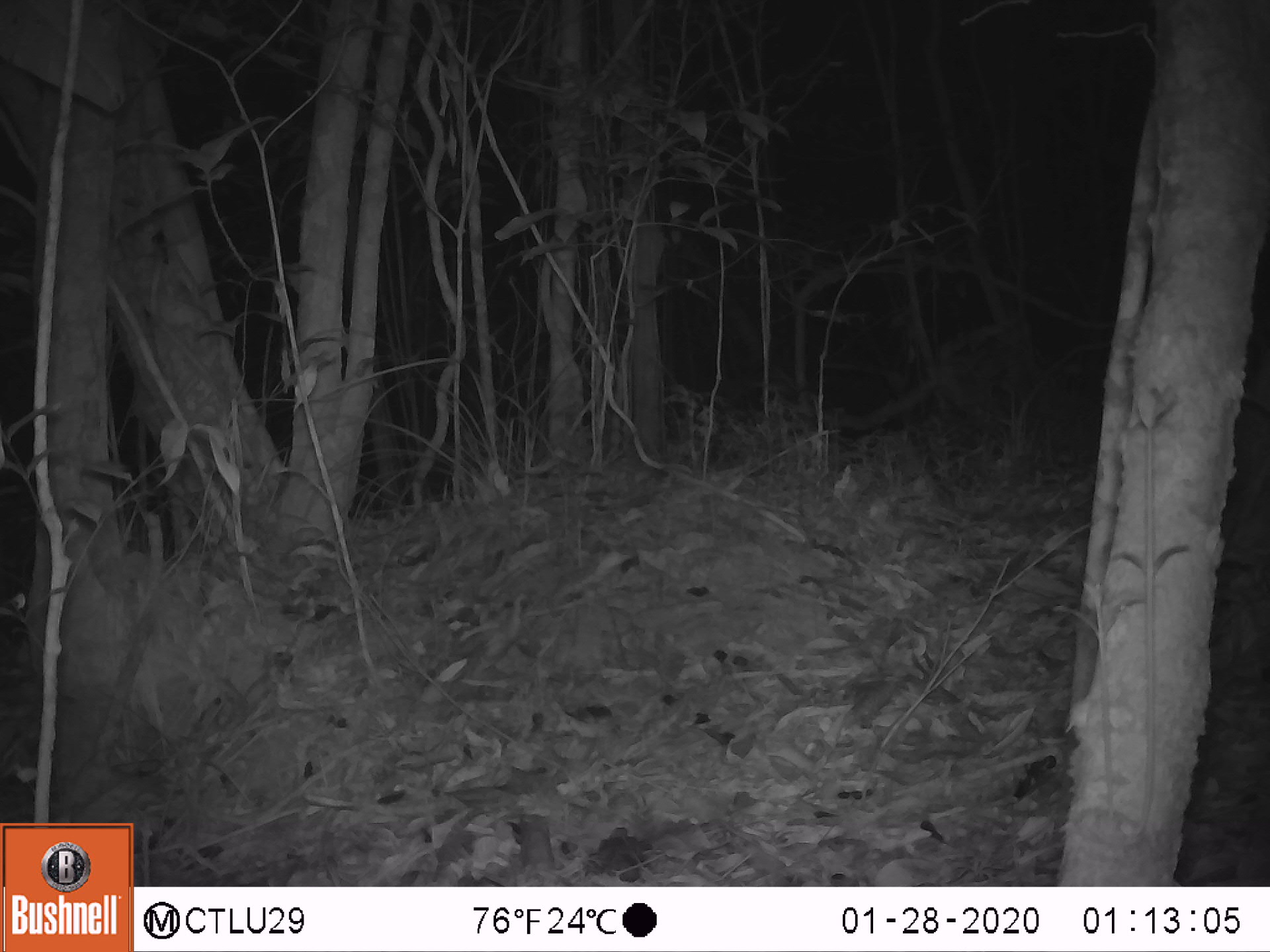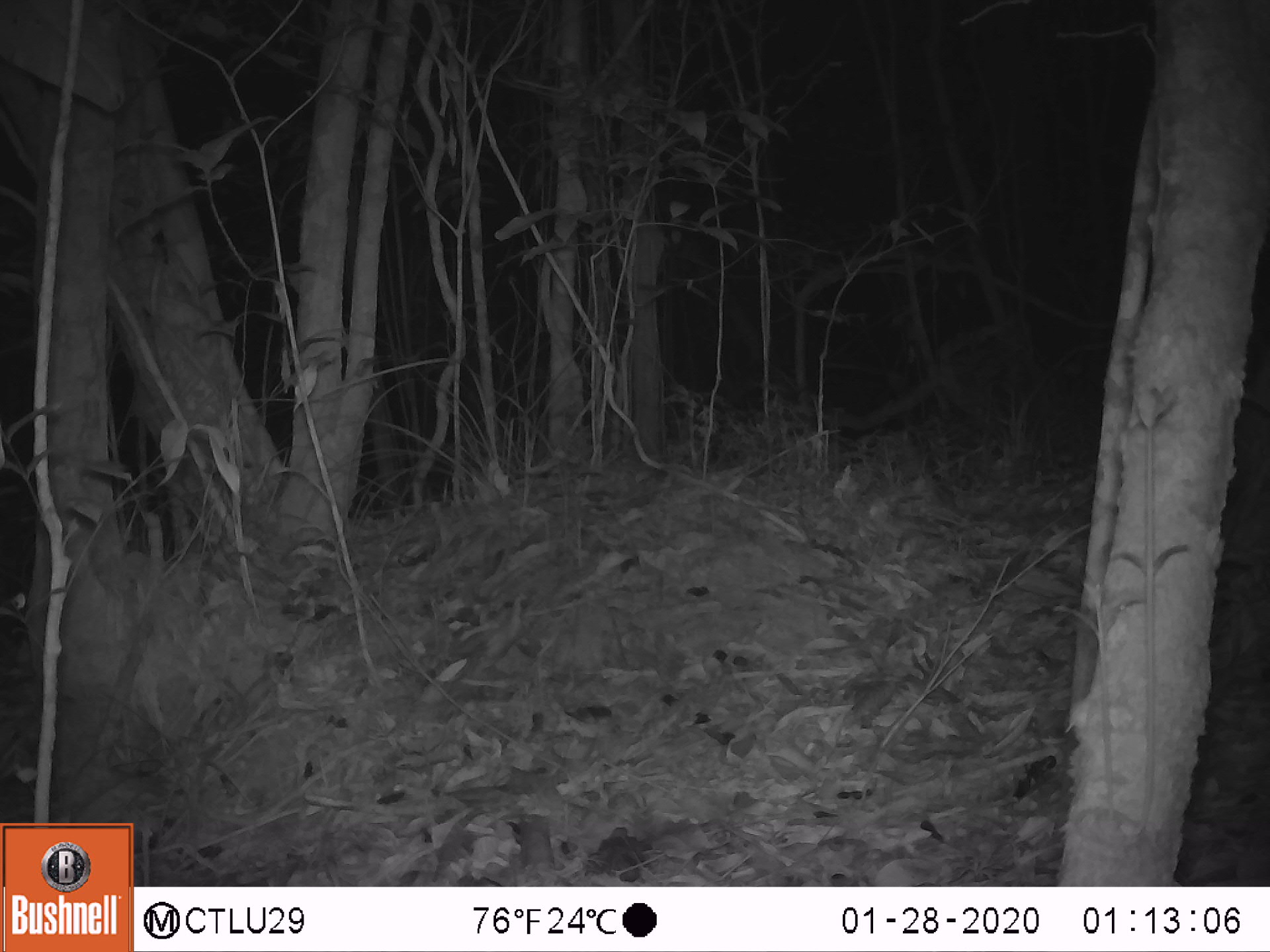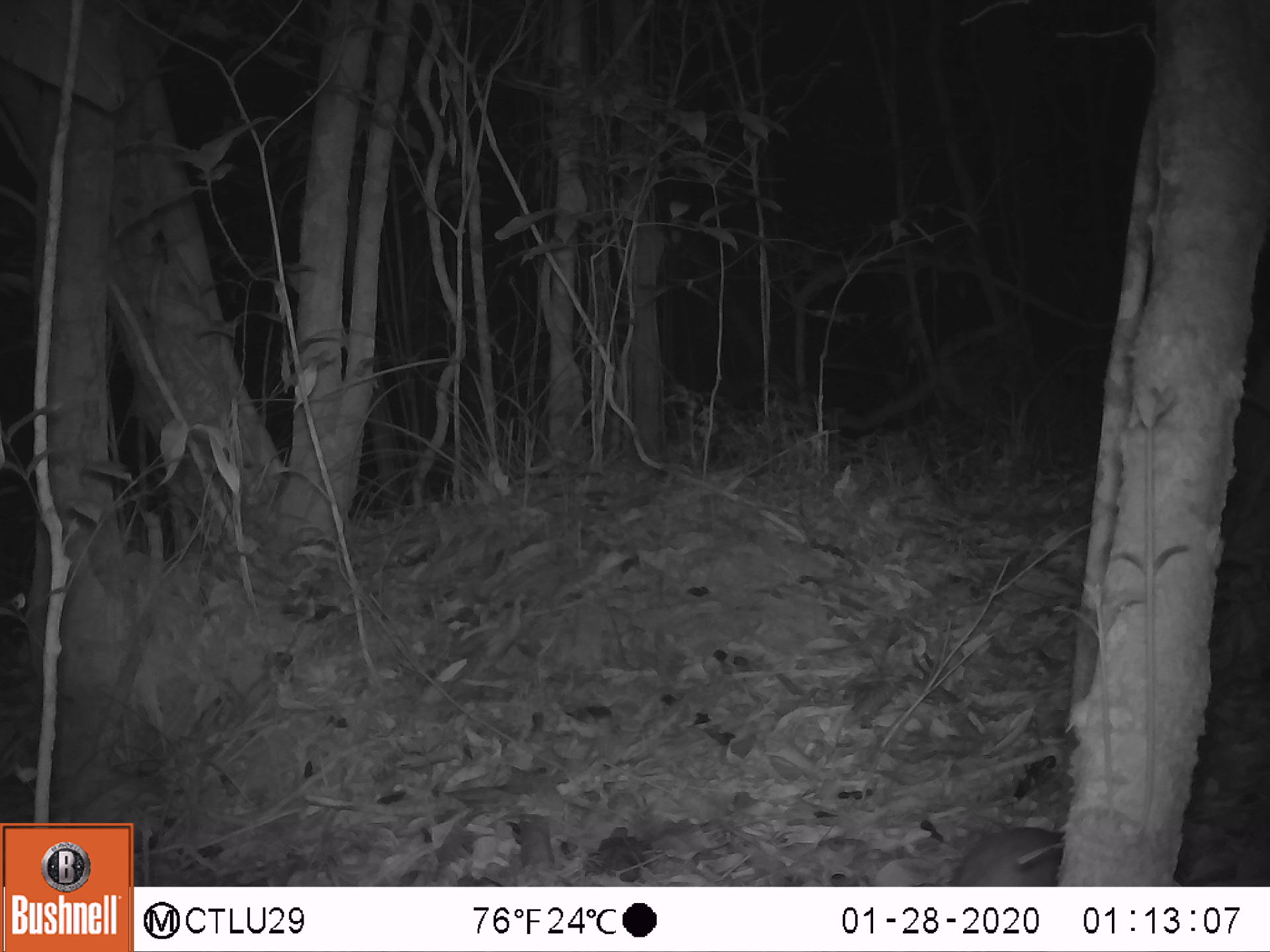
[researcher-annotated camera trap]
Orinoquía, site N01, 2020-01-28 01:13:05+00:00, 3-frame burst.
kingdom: Animalia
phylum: Chordata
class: Mammalia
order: Rodentia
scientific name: Rodentia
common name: rodent